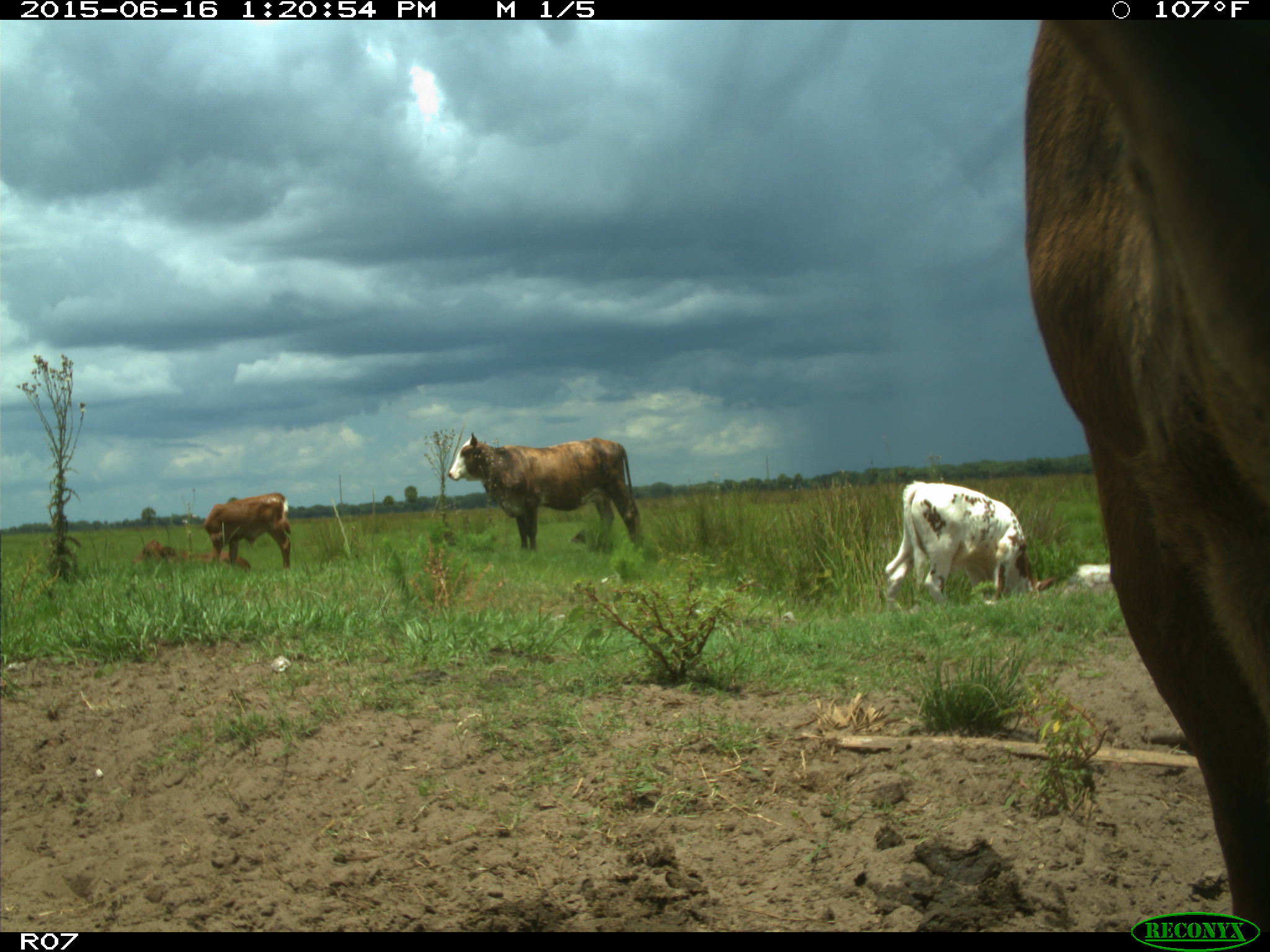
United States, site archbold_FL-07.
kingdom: Animalia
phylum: Chordata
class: Mammalia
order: Artiodactyla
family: Bovidae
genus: Bos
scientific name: Bos taurus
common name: domestic cow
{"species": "Bos taurus (domestic cow)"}